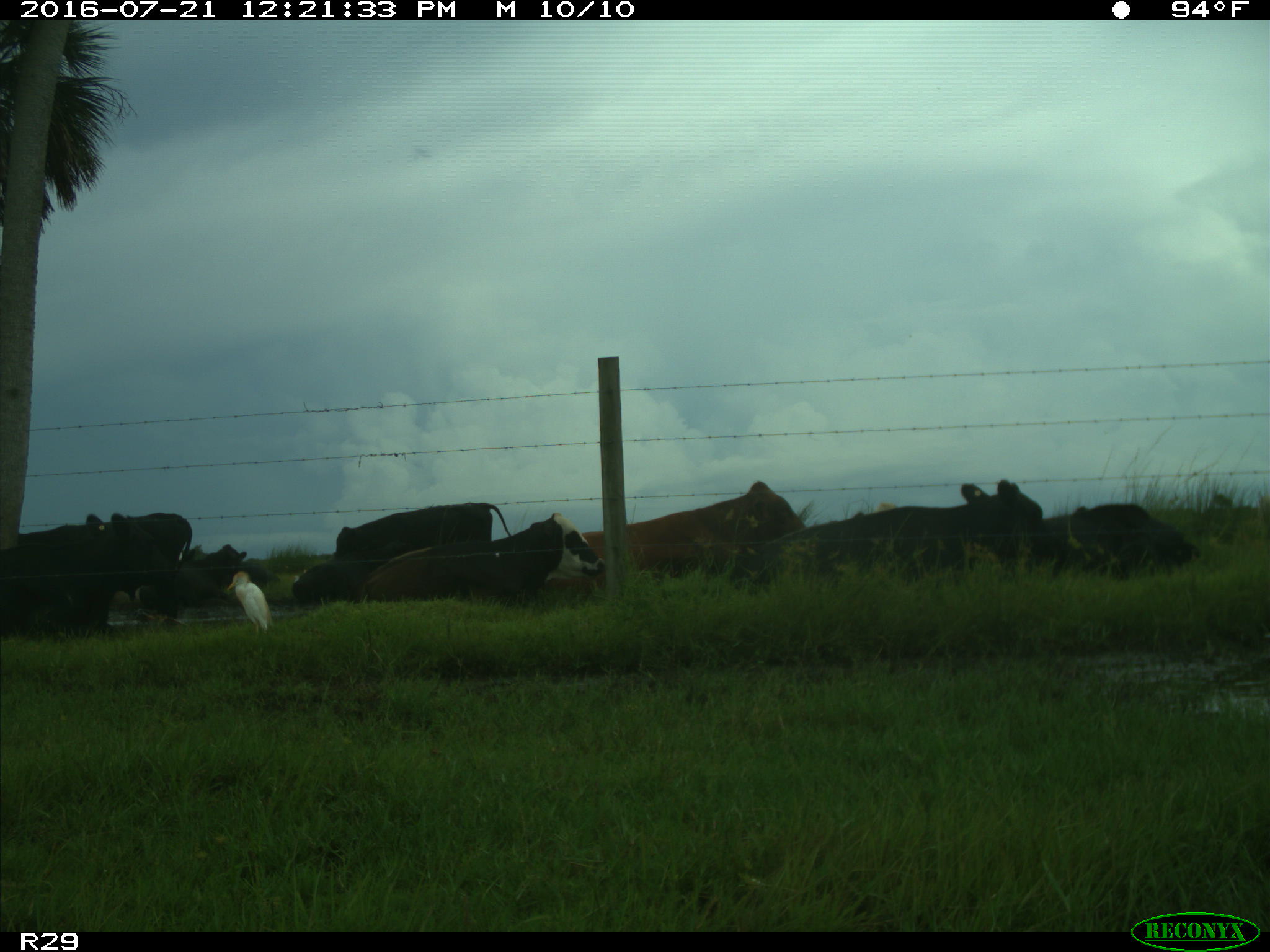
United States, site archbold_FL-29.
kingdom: Animalia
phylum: Chordata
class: Mammalia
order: Artiodactyla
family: Bovidae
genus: Bos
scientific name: Bos taurus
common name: domestic cow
Bos taurus (domestic cow).